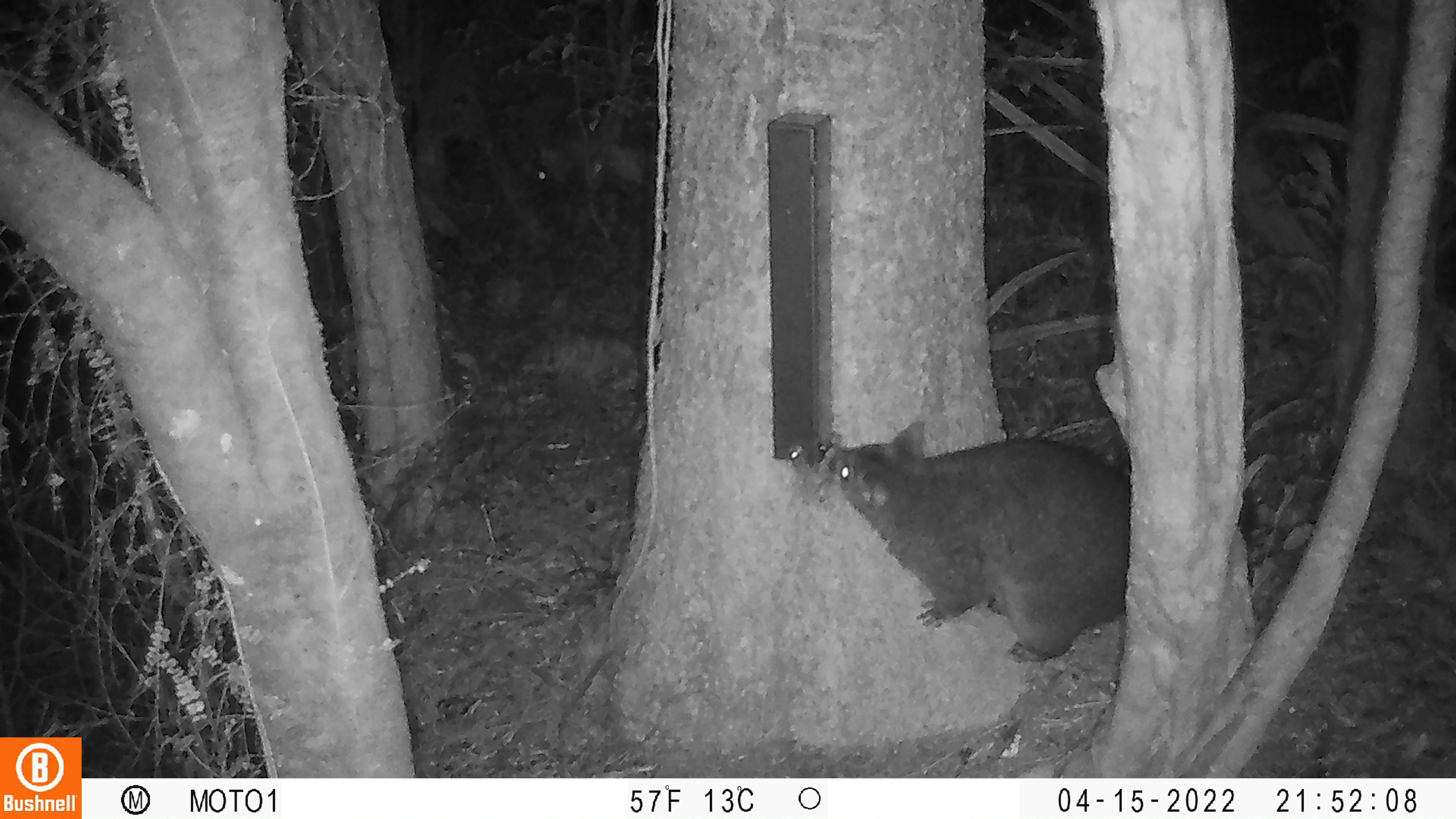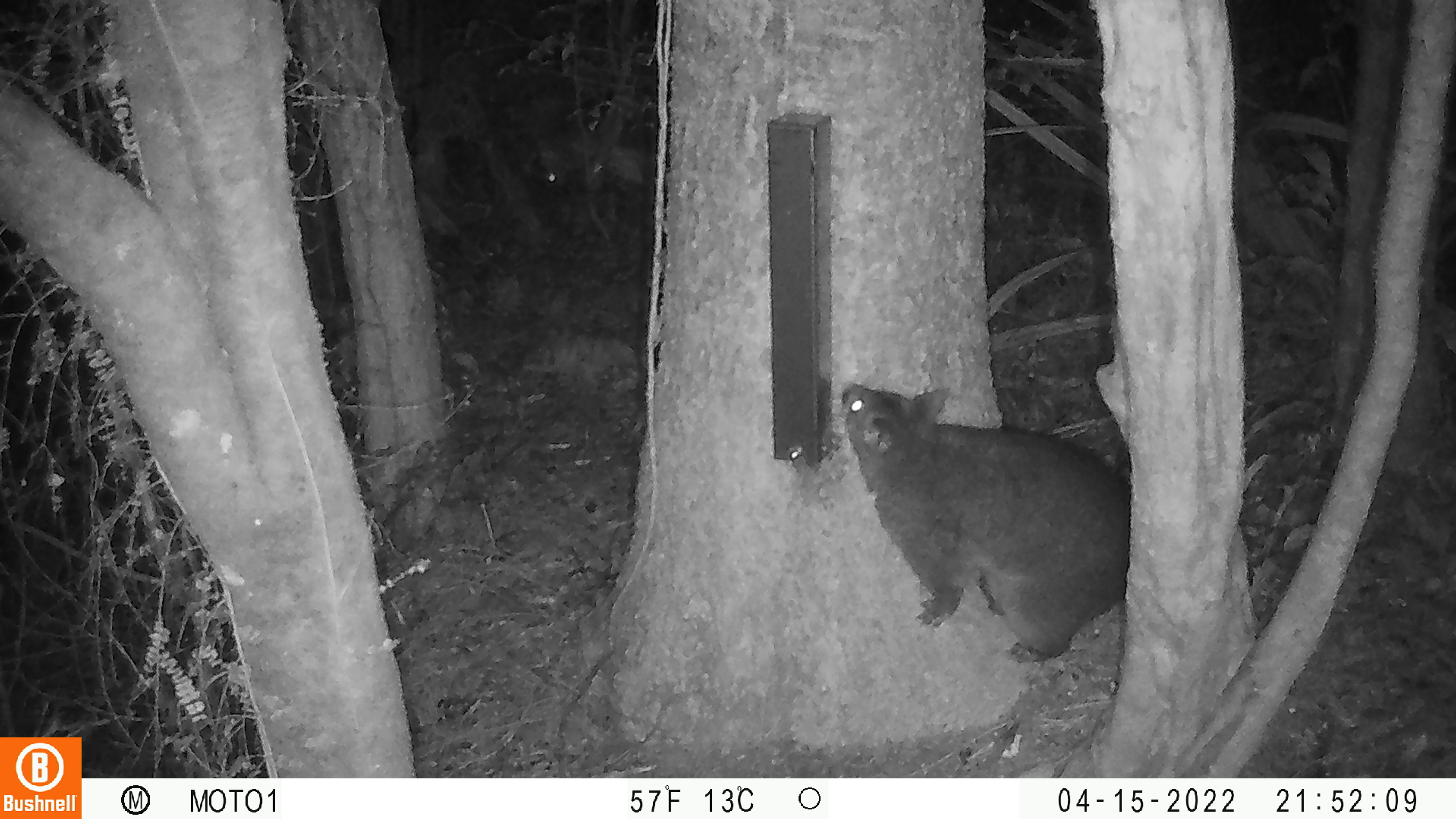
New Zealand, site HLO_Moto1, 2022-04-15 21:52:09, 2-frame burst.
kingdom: Animalia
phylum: Chordata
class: Mammalia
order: Diprotodontia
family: Phalangeridae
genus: Trichosurus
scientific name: Trichosurus vulpecula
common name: common brushtail possum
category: possum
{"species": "possum (common brushtail possum) (Trichosurus vulpecula)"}